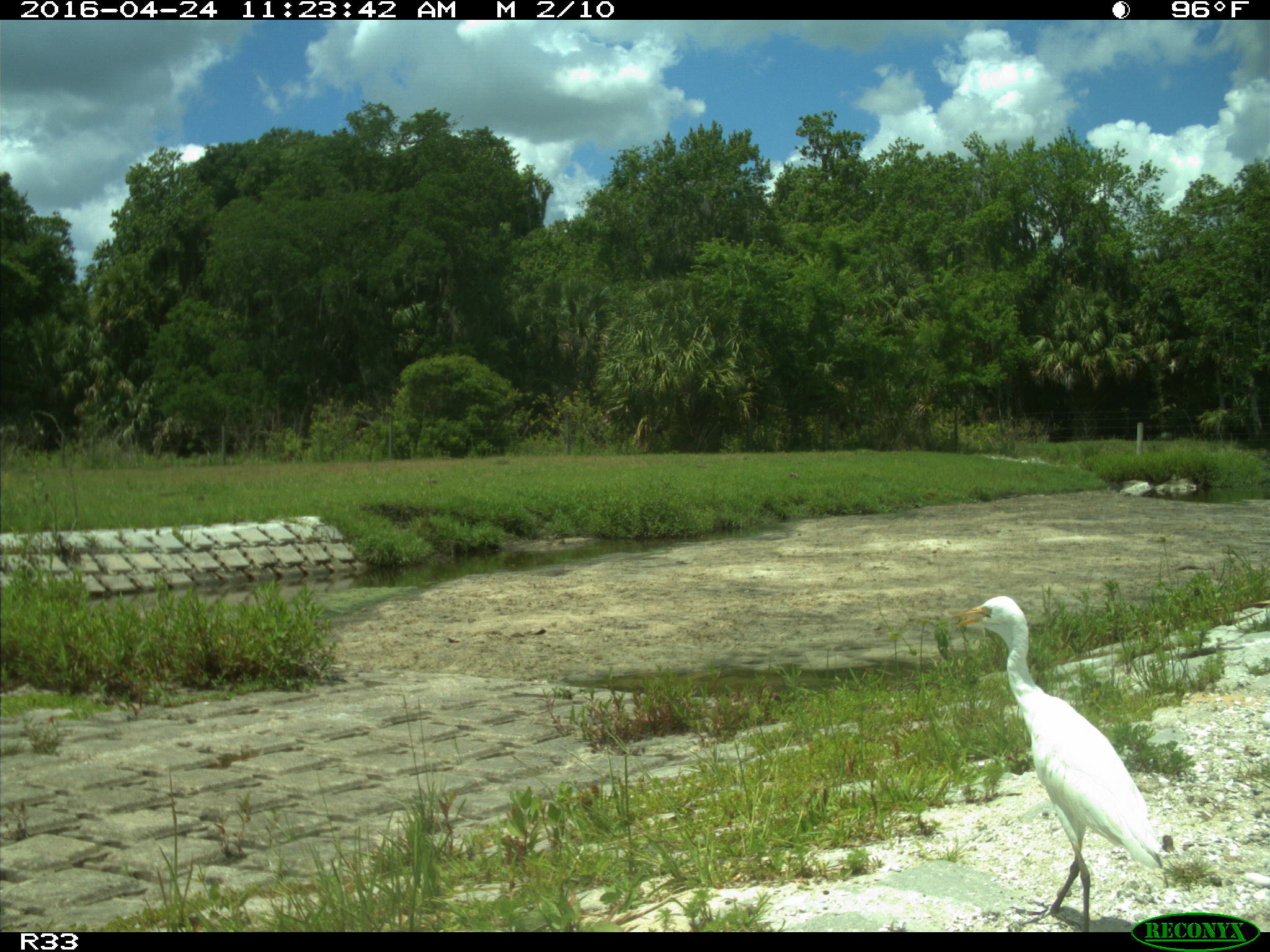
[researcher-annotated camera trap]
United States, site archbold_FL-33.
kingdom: Animalia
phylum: Chordata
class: Aves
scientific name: Aves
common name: birds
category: unidentified bird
Unidentified bird (birds) (Aves).